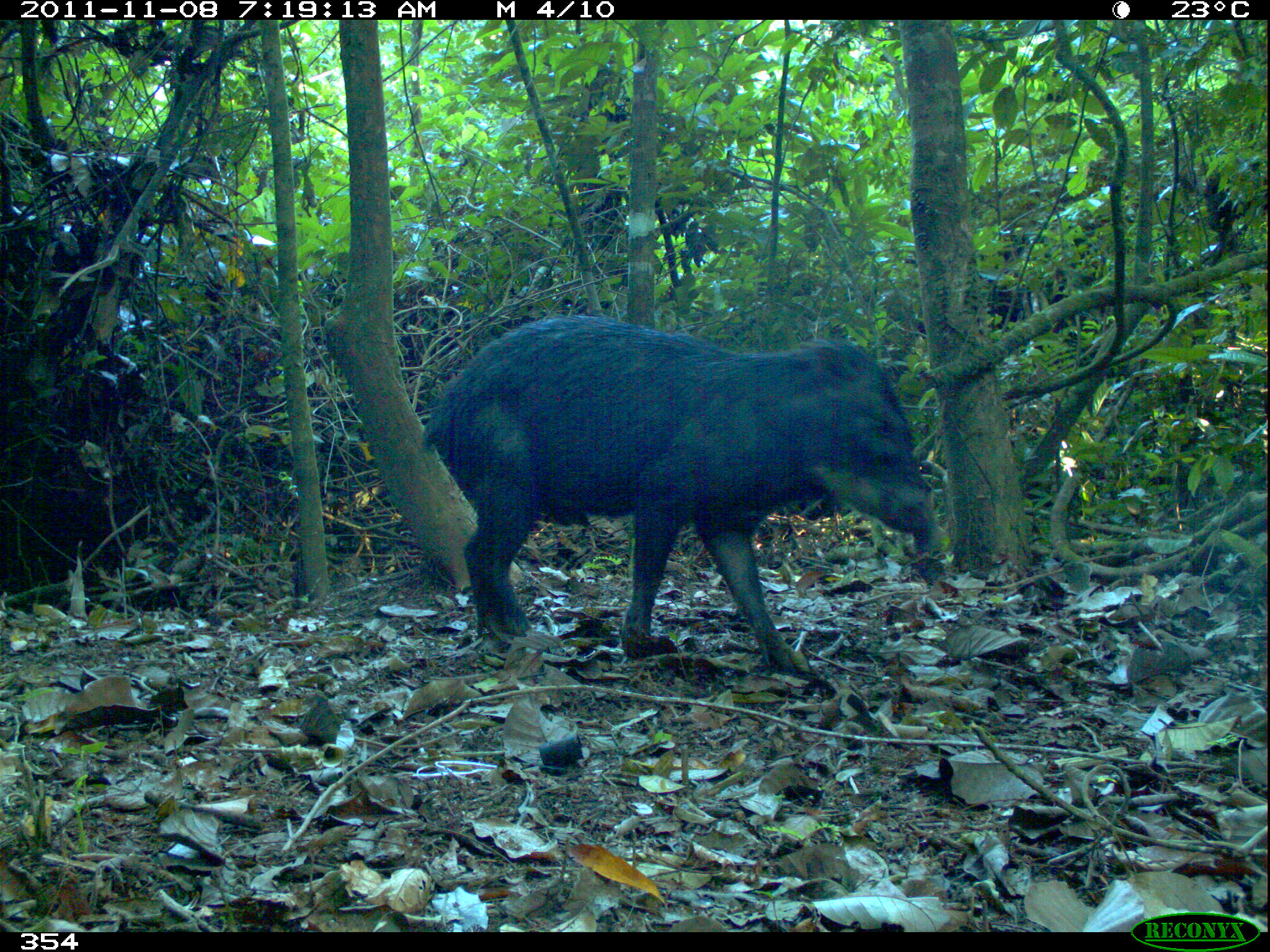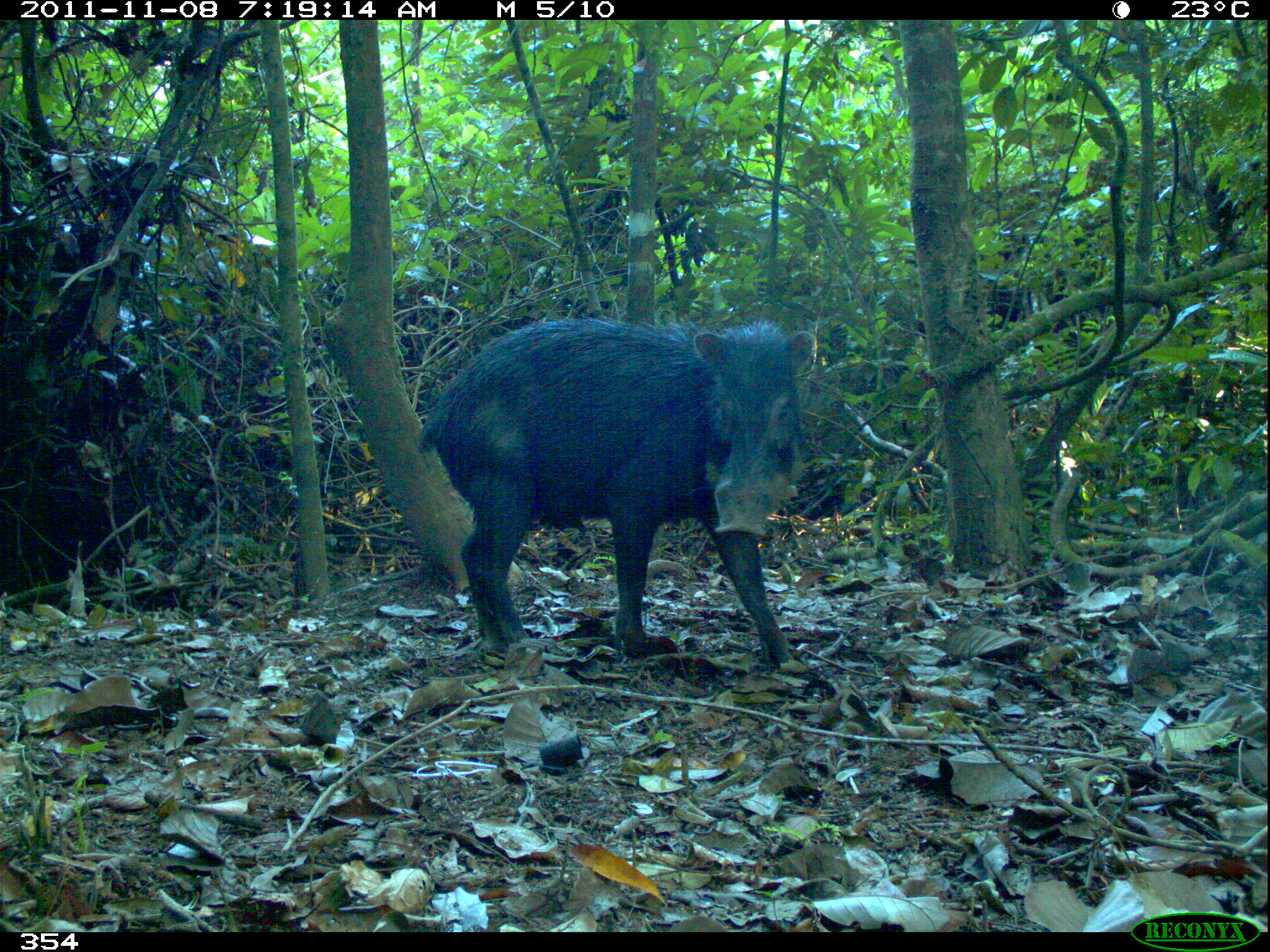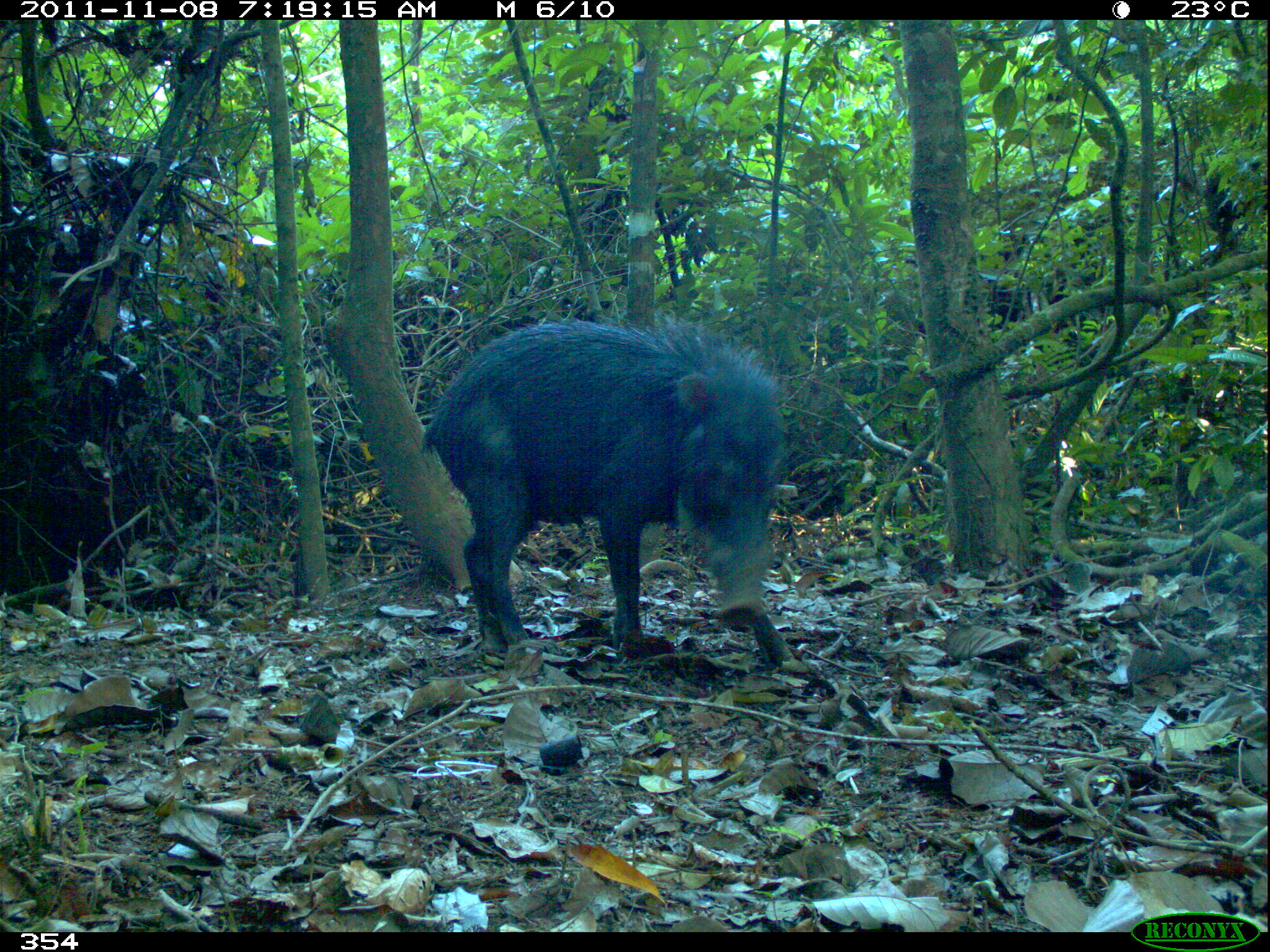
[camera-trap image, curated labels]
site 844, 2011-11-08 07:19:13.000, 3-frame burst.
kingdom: Animalia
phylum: Chordata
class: Mammalia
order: Artiodactyla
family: Tayassuidae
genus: Tayassu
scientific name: Tayassu pecari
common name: white-lipped peccary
Tayassu pecari (white-lipped peccary).